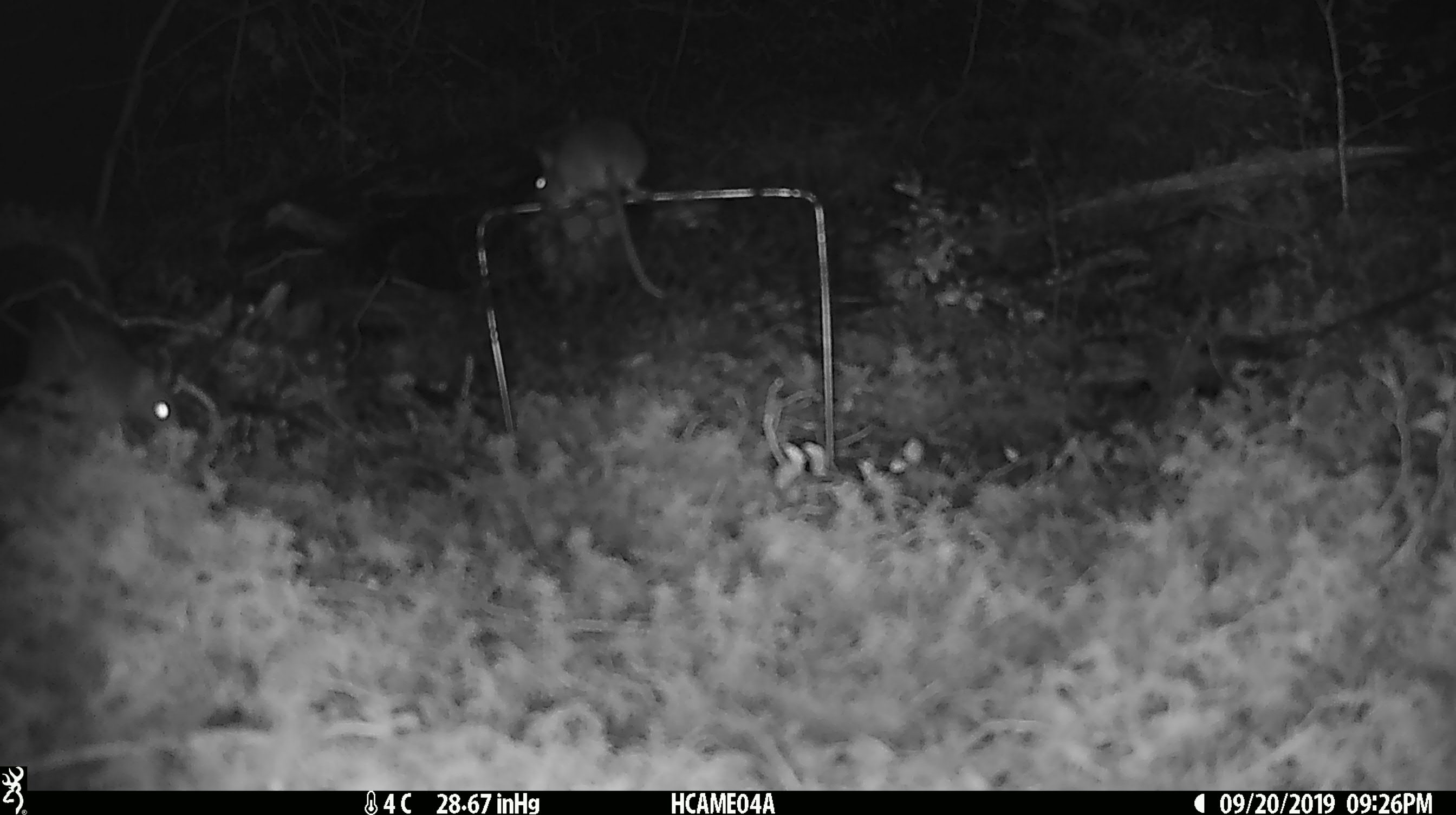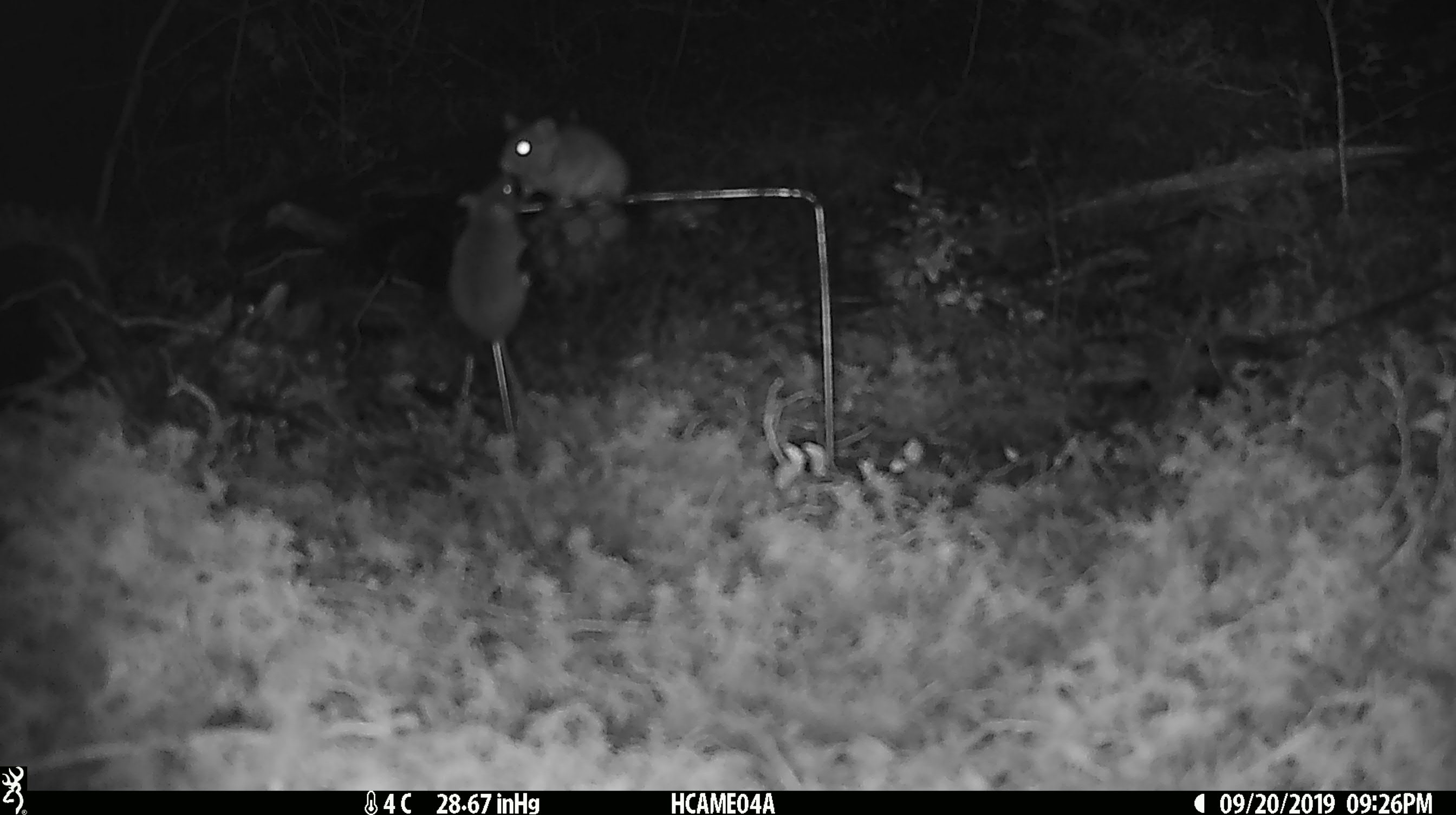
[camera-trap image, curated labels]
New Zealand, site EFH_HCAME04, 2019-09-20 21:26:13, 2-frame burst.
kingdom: Animalia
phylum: Chordata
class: Mammalia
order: Rodentia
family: Muridae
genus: Mus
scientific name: Mus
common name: mouse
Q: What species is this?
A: Mouse (Mus).